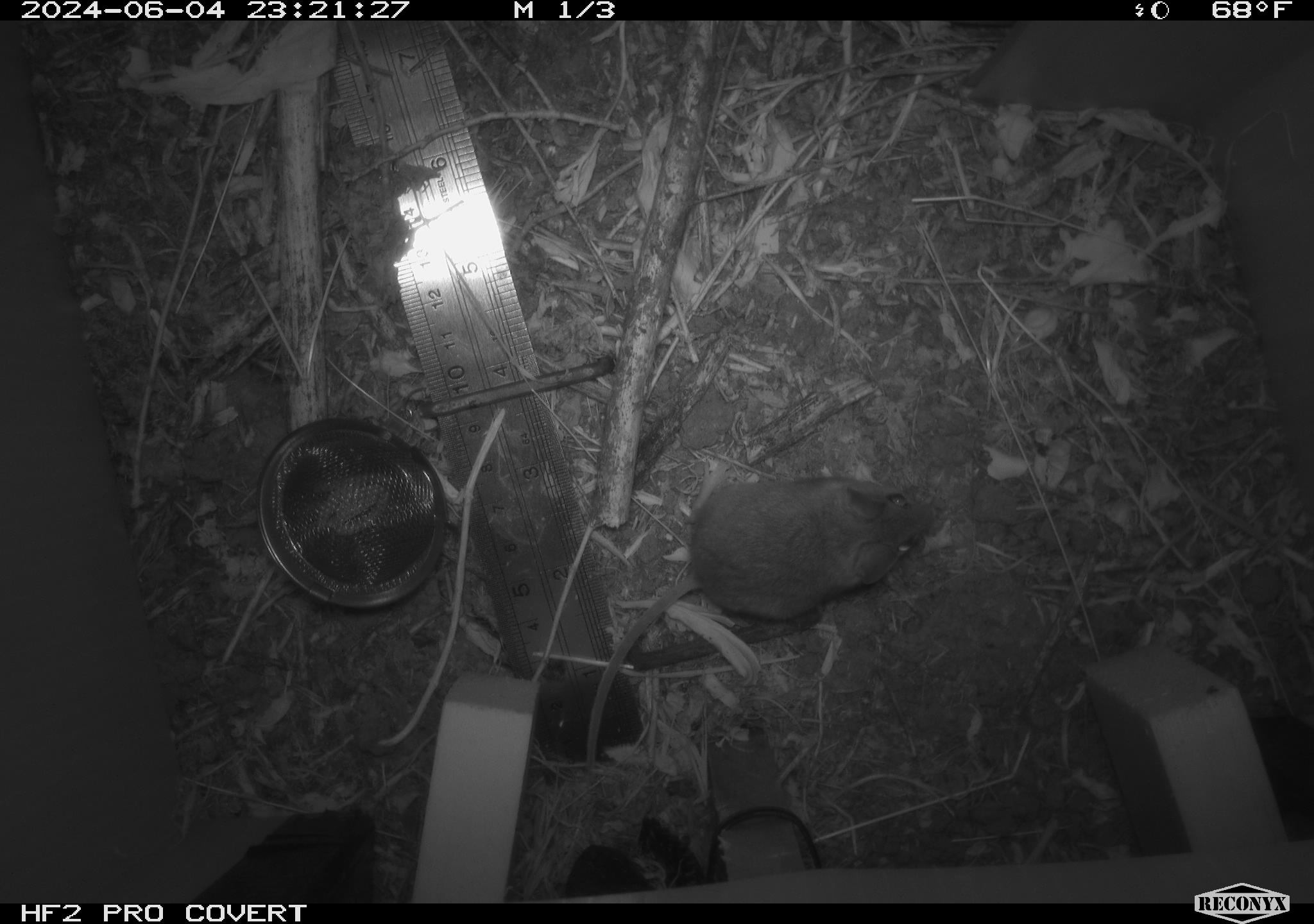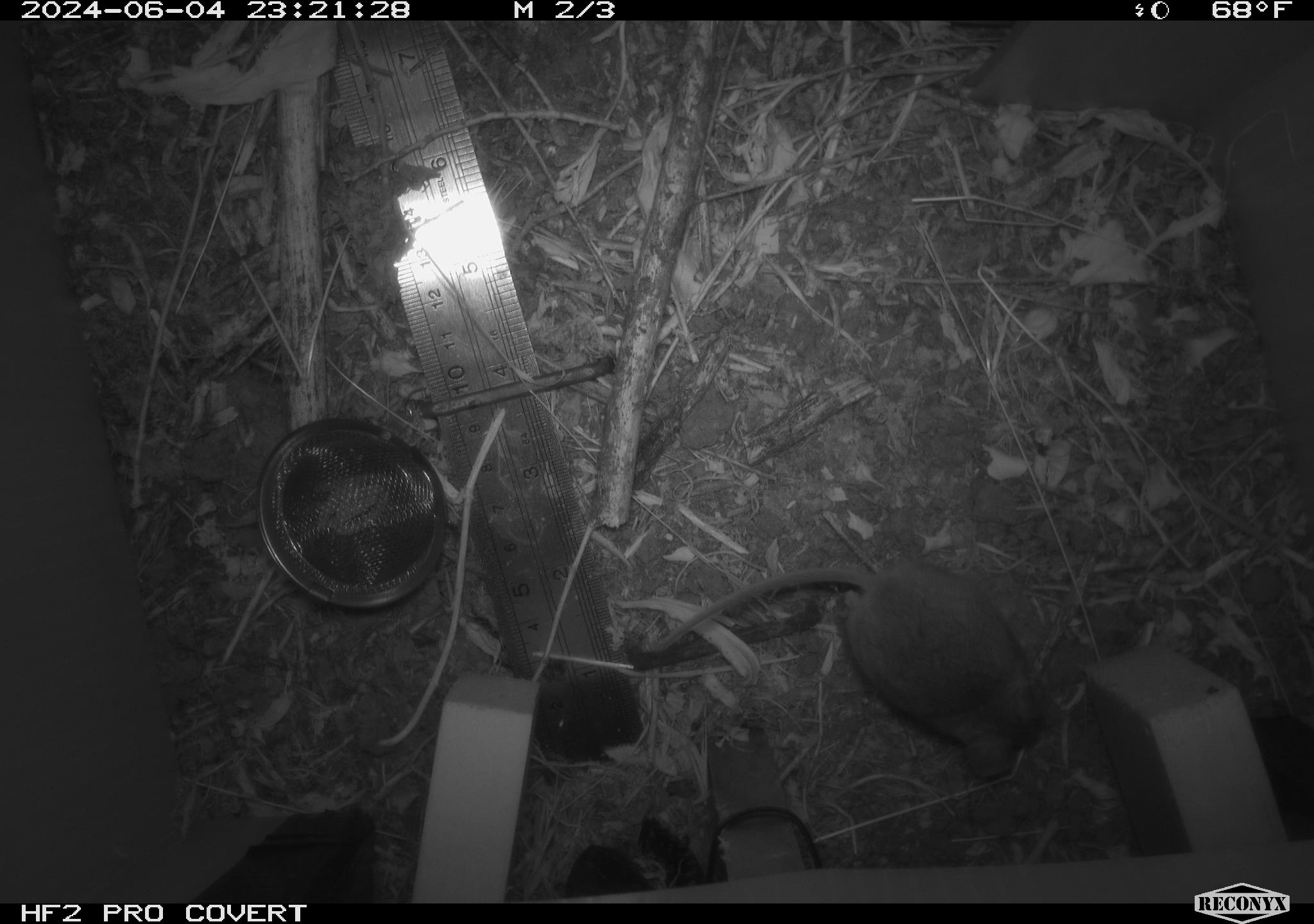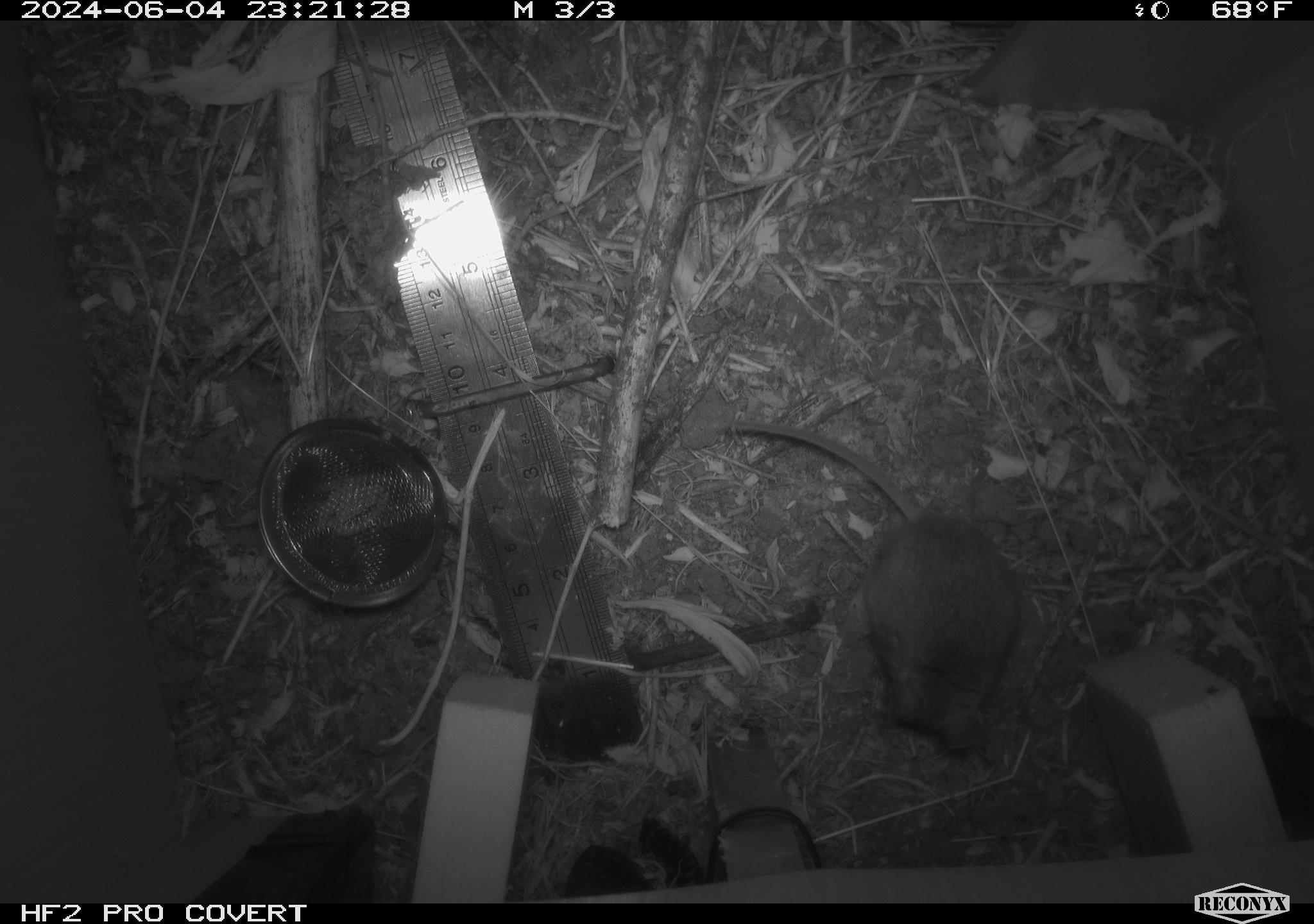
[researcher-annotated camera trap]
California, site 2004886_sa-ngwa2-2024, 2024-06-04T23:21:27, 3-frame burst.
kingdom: Animalia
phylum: Chordata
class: Mammalia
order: Rodentia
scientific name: Rodentia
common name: mouse species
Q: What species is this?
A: Mouse species (Rodentia).